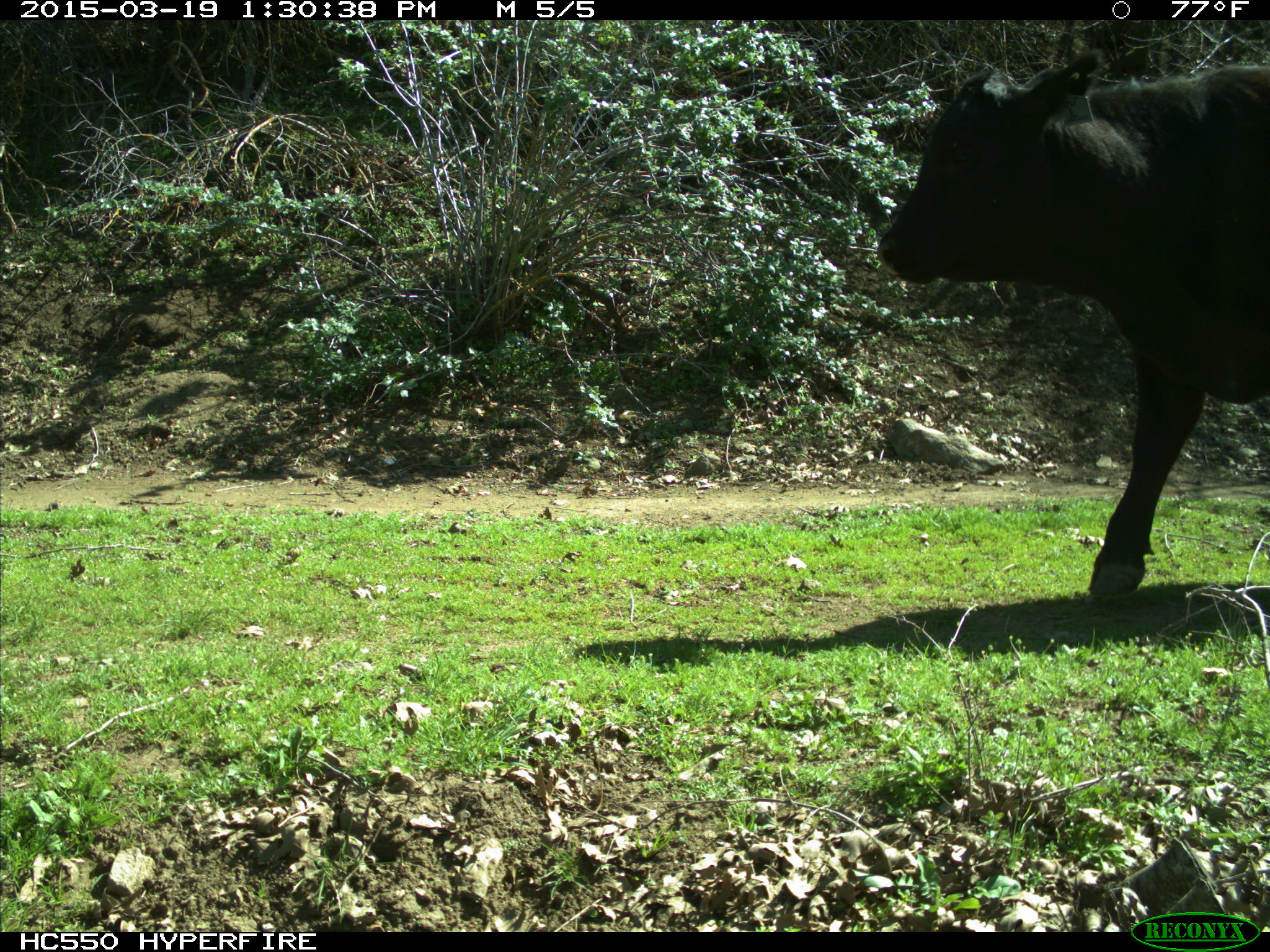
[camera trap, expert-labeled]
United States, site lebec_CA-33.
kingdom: Animalia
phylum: Chordata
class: Mammalia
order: Artiodactyla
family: Bovidae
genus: Bos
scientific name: Bos taurus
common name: domestic cow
Bos taurus (domestic cow).